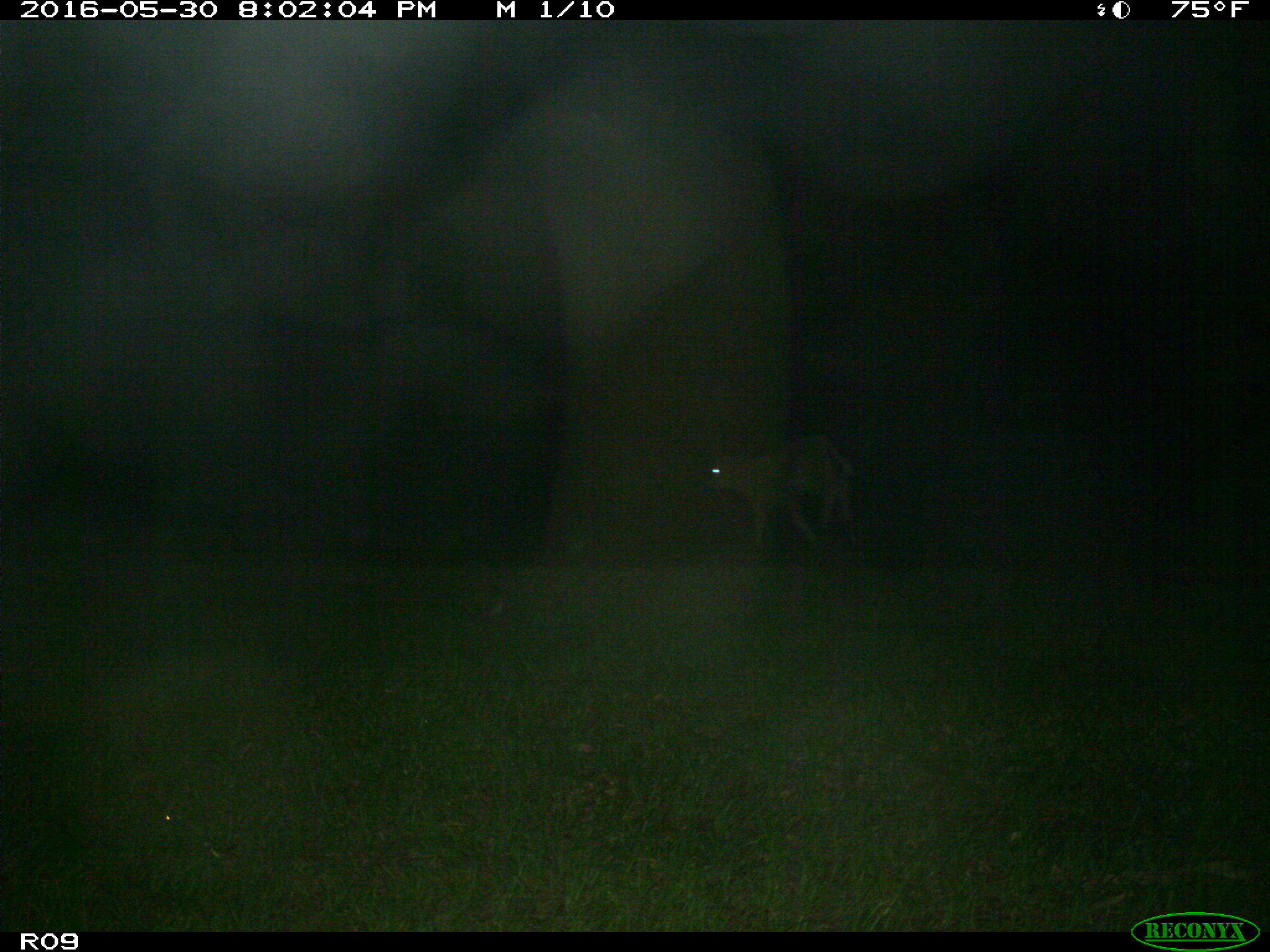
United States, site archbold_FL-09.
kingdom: Animalia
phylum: Chordata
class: Mammalia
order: Artiodactyla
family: Bovidae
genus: Bos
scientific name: Bos taurus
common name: domestic cow